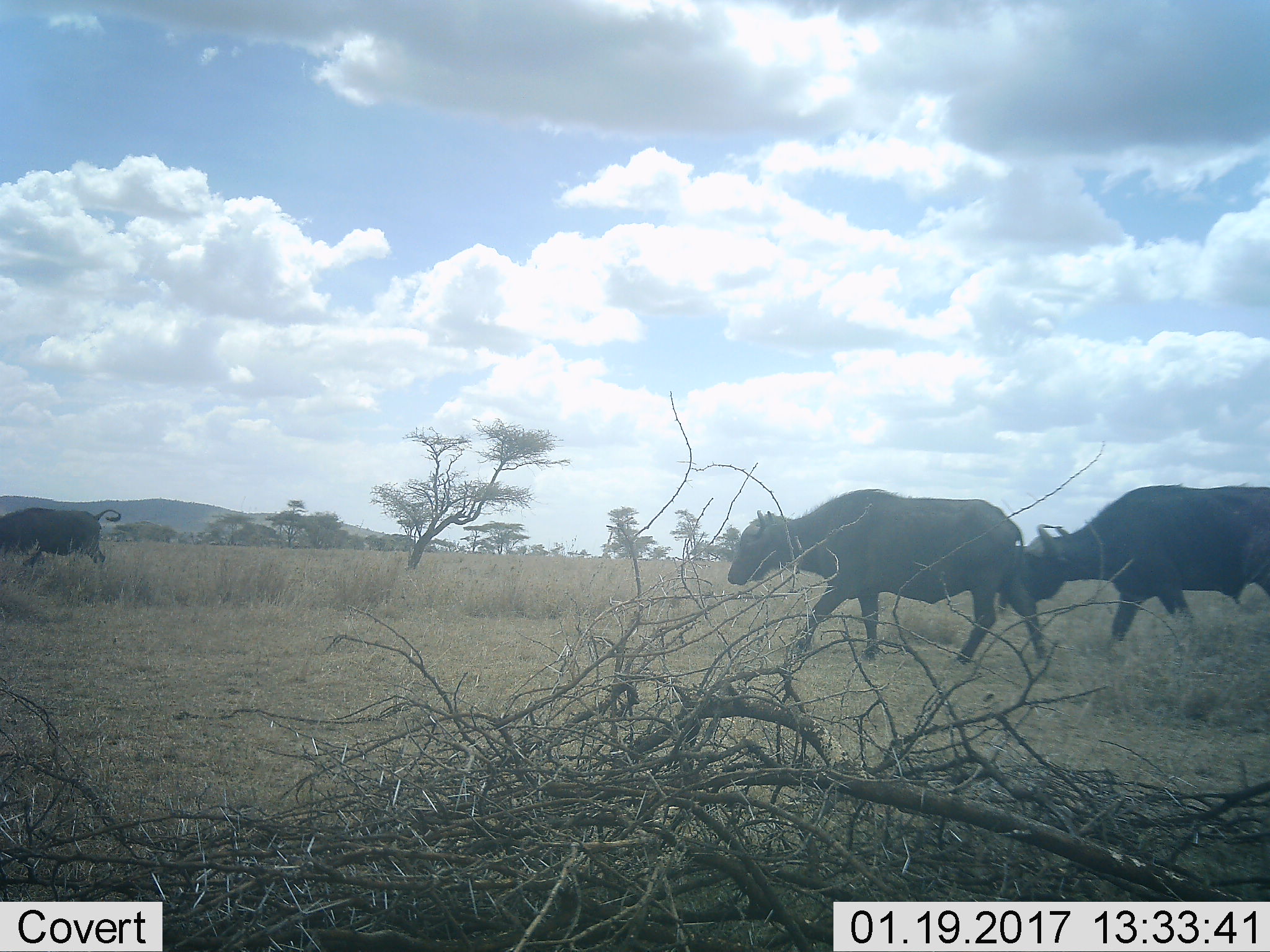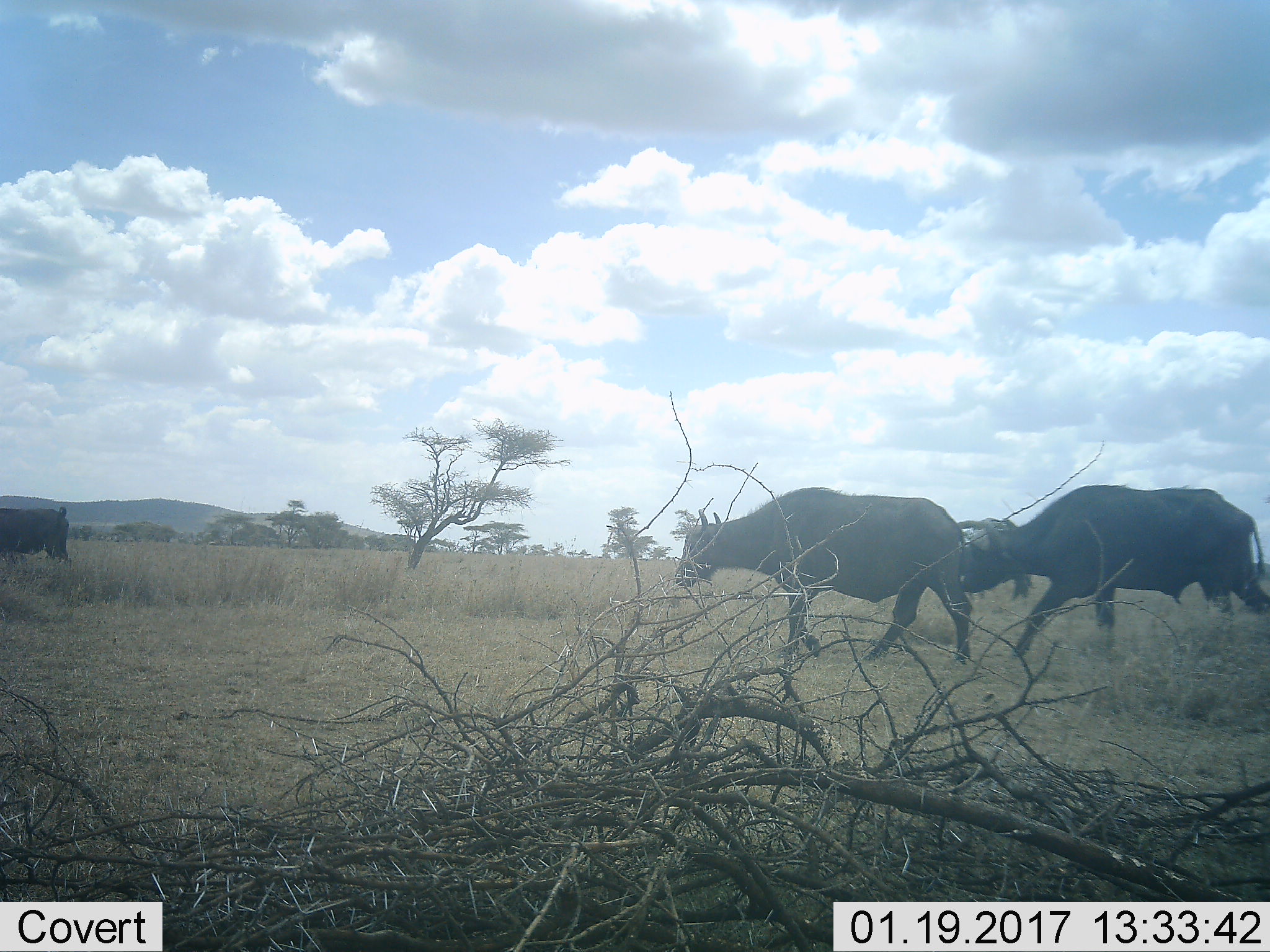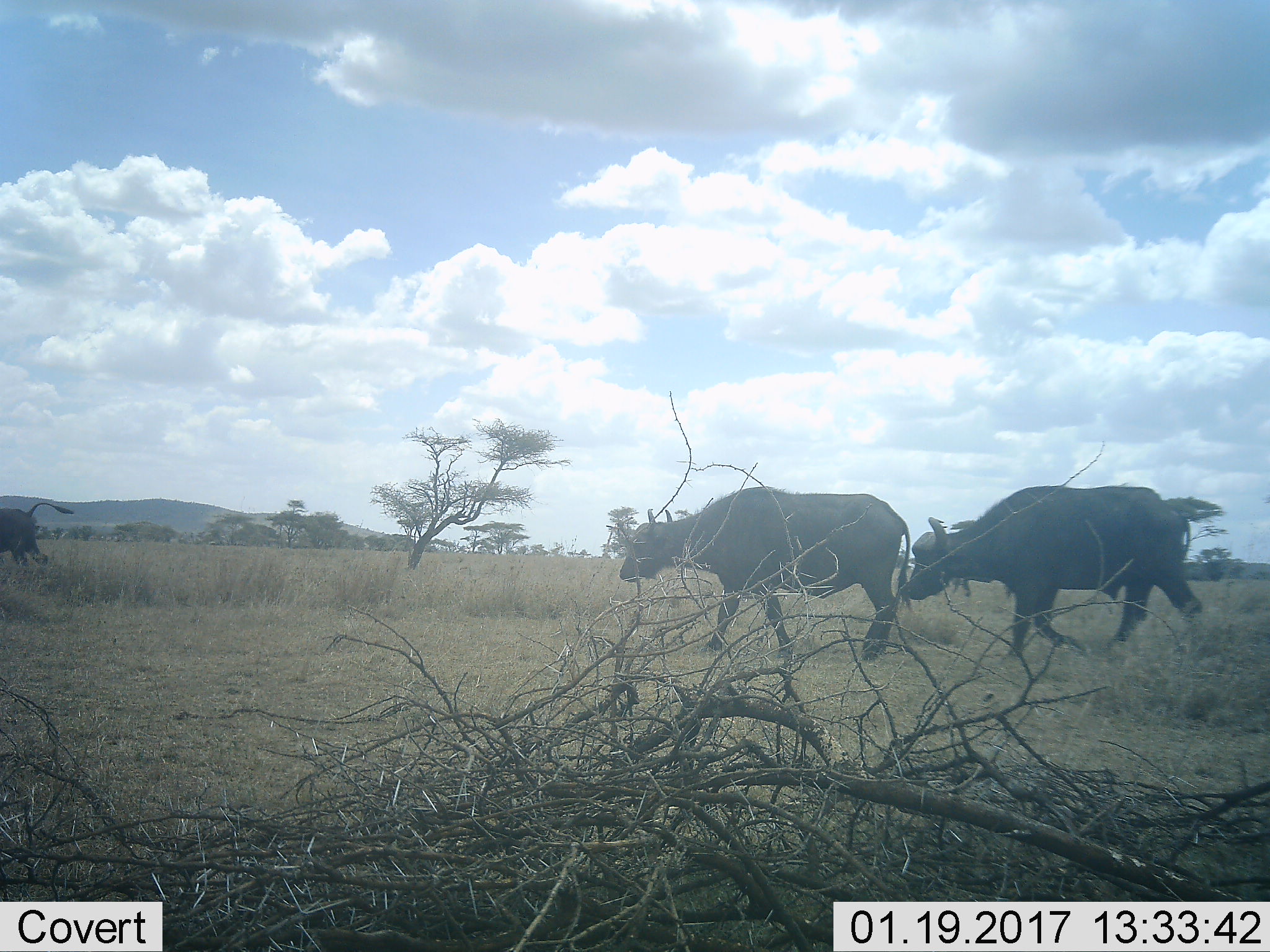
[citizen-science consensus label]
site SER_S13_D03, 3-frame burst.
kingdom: Animalia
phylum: Chordata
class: Mammalia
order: Artiodactyla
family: Bovidae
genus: Syncerus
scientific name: Syncerus caffer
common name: african buffalo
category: buffalo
Buffalo (african buffalo) (Syncerus caffer), count 3. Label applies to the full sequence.